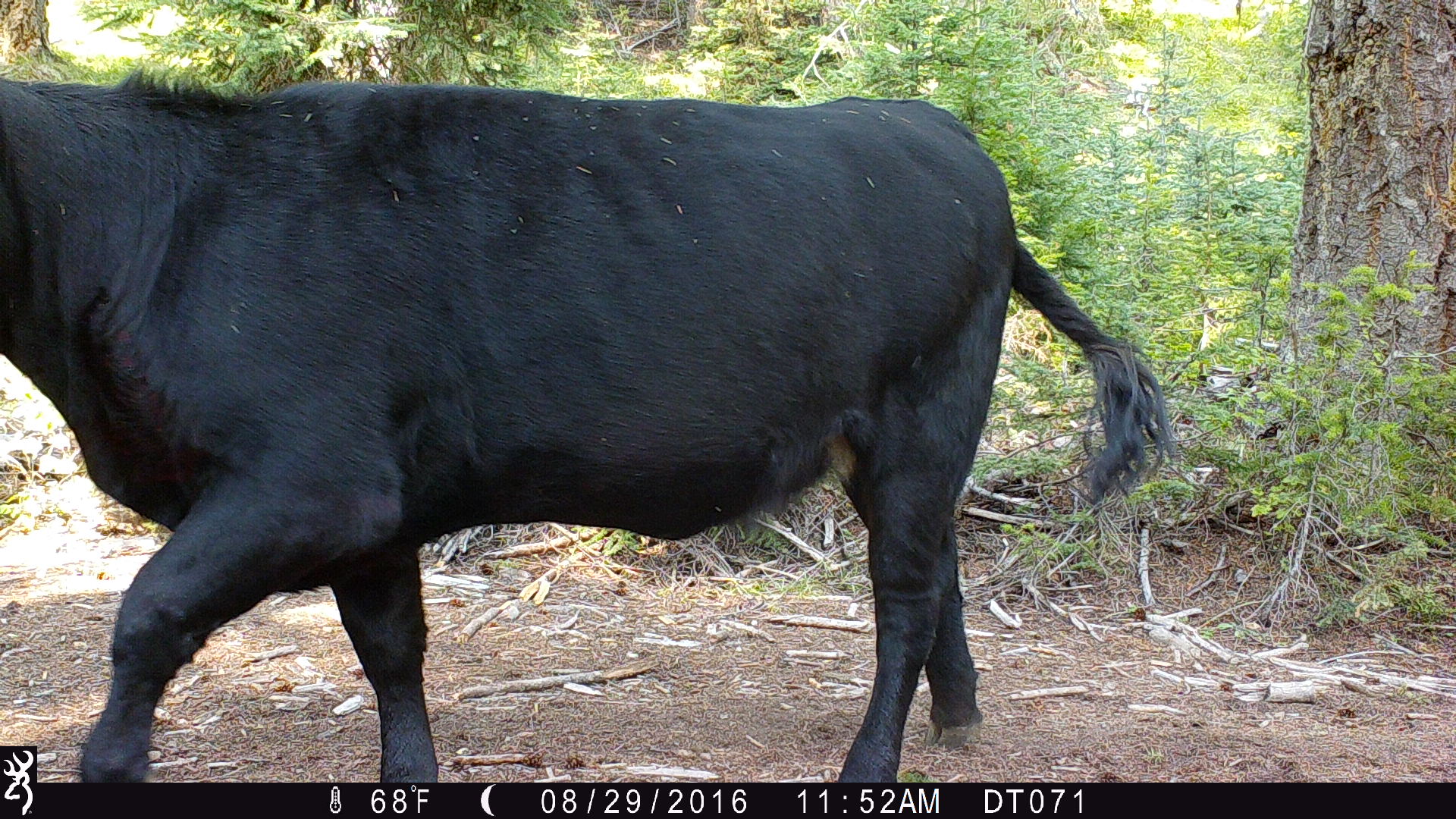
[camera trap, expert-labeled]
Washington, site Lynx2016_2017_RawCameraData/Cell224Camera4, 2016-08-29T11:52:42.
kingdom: Animalia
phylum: Chordata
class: Mammalia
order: Artiodactyla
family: Bovidae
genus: Bos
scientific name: Bos taurus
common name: domestic cattle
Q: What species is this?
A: Domestic cattle (Bos taurus).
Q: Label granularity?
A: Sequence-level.